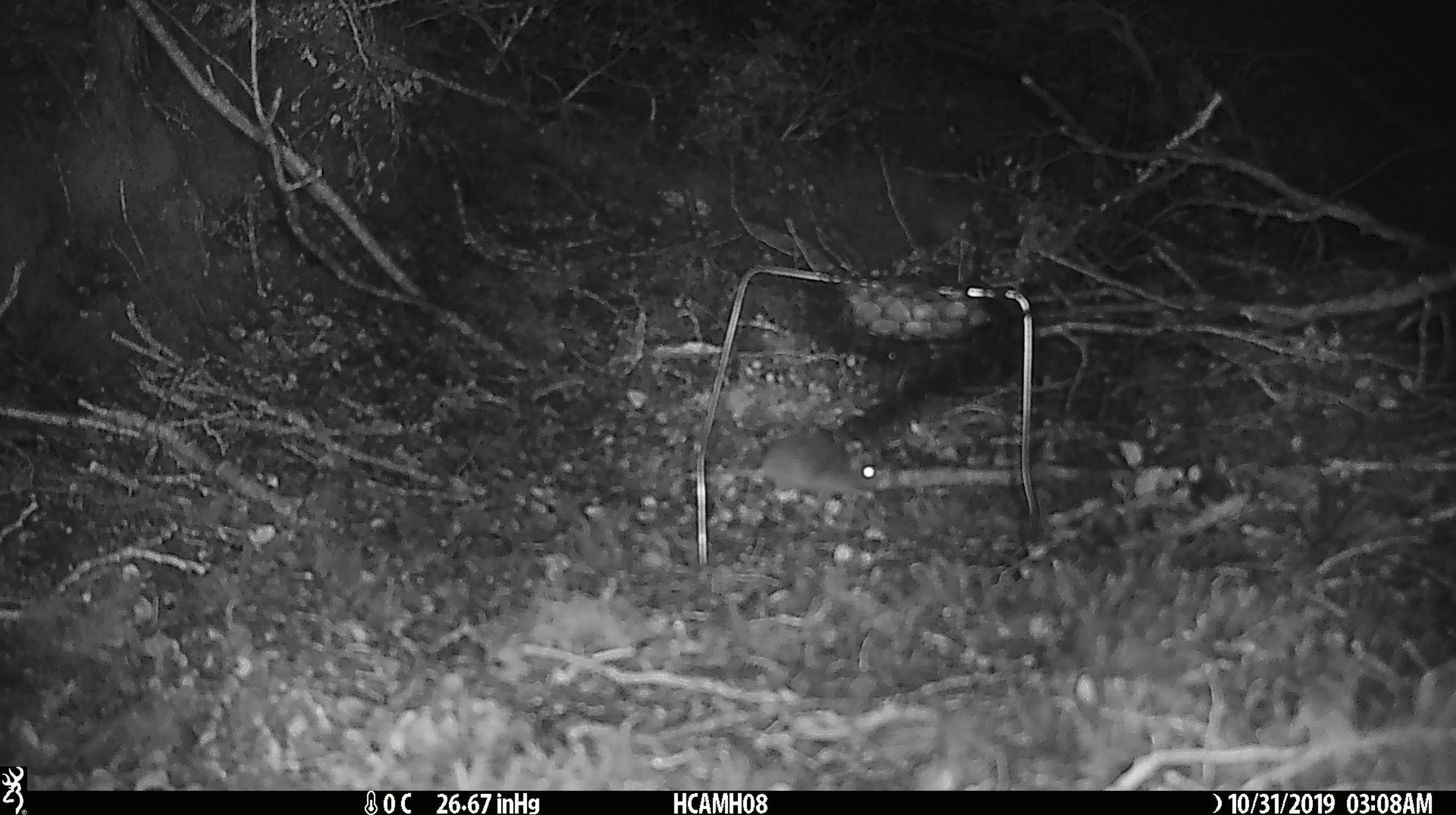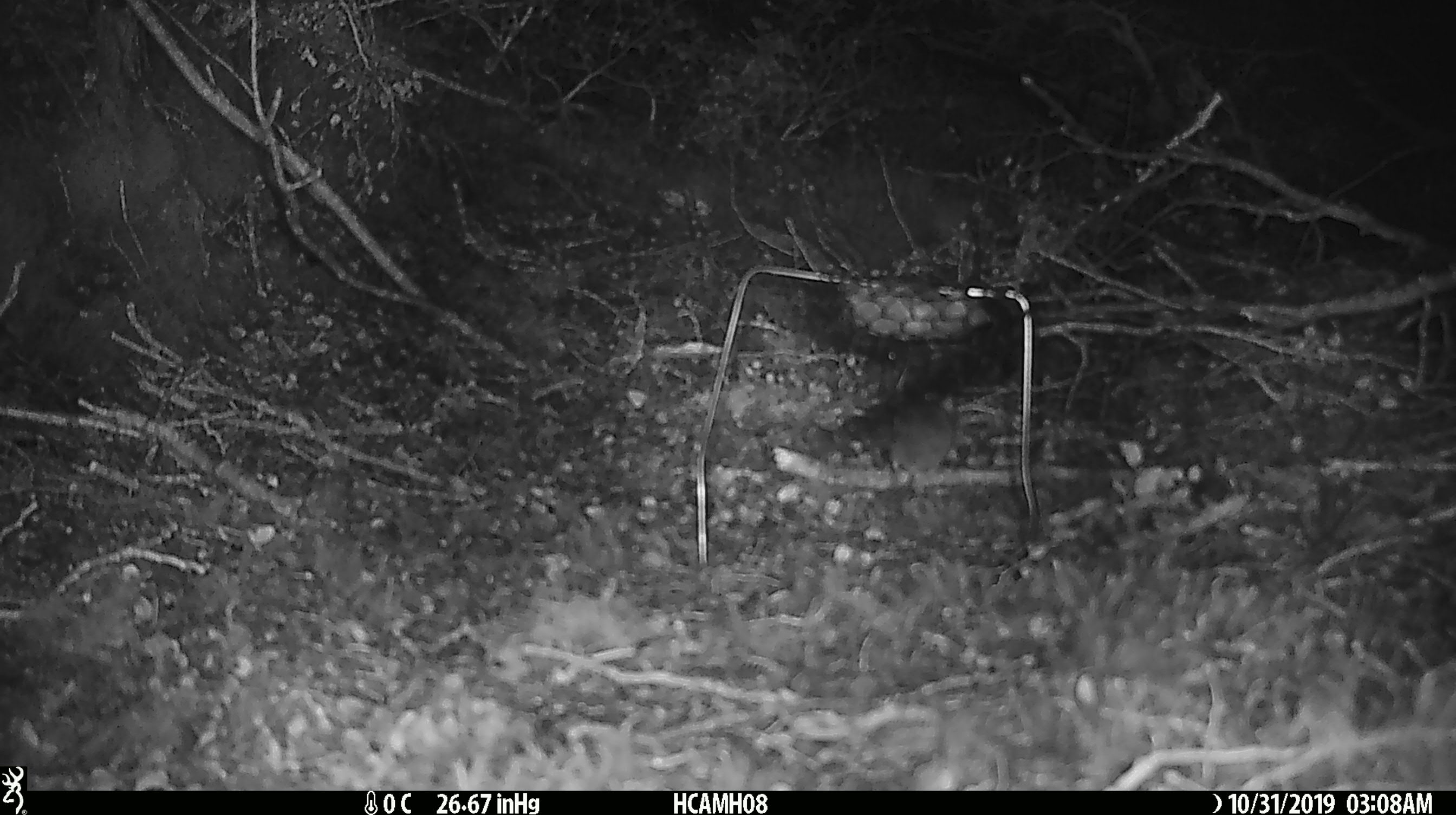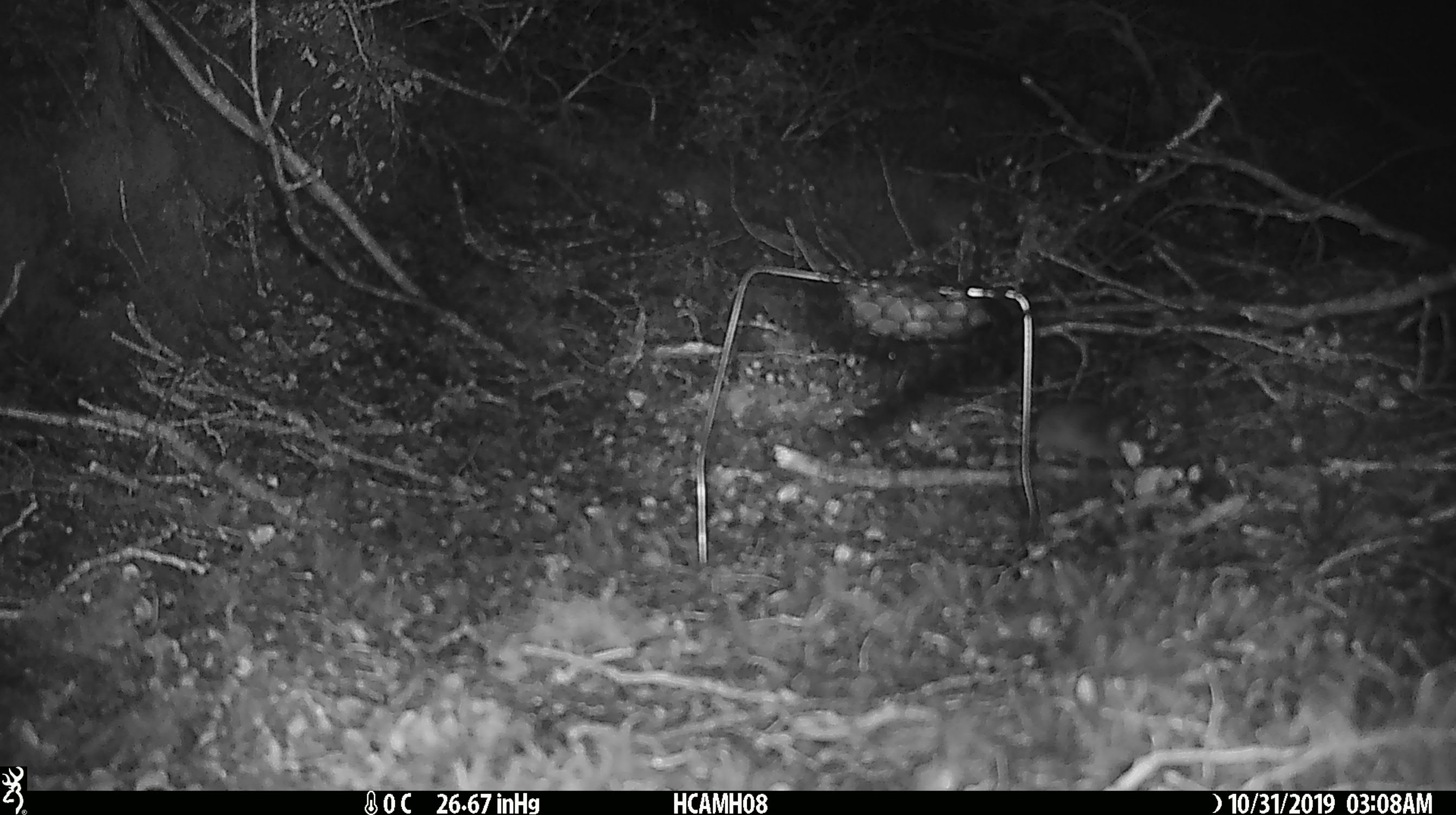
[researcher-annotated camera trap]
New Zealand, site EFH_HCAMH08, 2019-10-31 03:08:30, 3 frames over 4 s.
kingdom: Animalia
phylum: Chordata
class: Mammalia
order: Rodentia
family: Muridae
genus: Mus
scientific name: Mus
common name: mouse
Mouse (Mus).